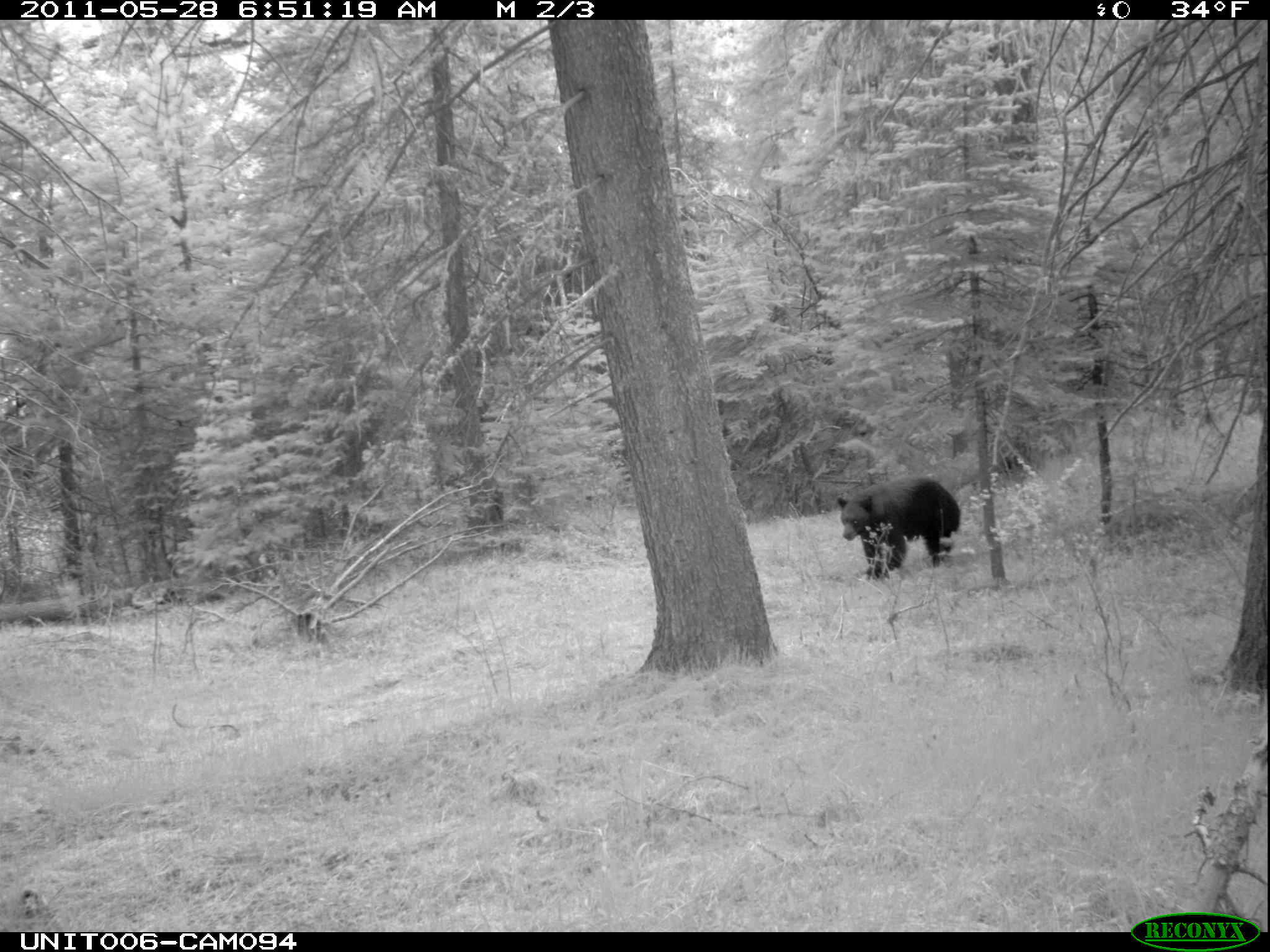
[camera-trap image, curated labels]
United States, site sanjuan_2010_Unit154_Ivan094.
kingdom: Animalia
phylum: Chordata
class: Mammalia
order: Carnivora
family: Ursidae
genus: Ursus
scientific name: Ursus americanus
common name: american black bear